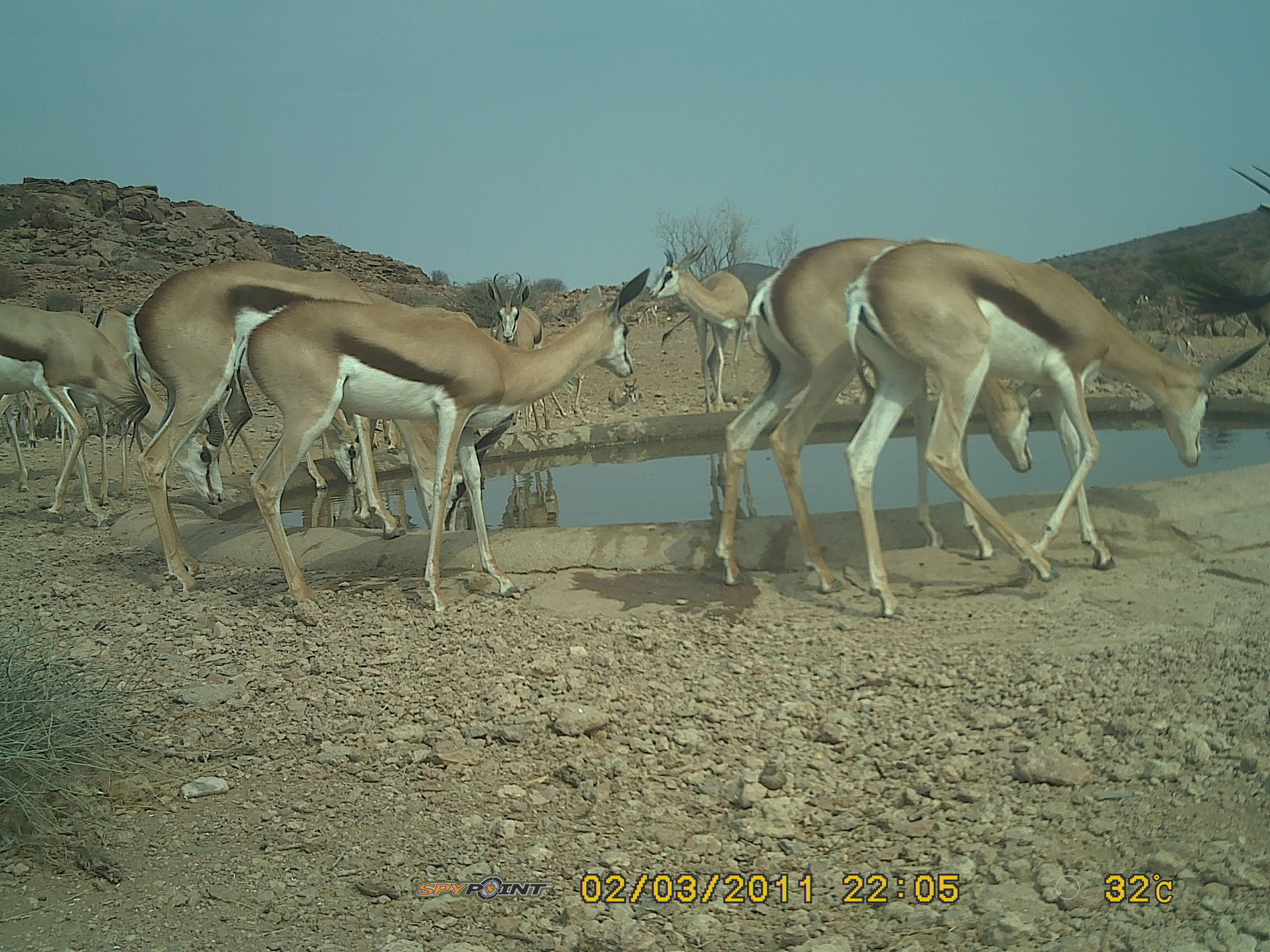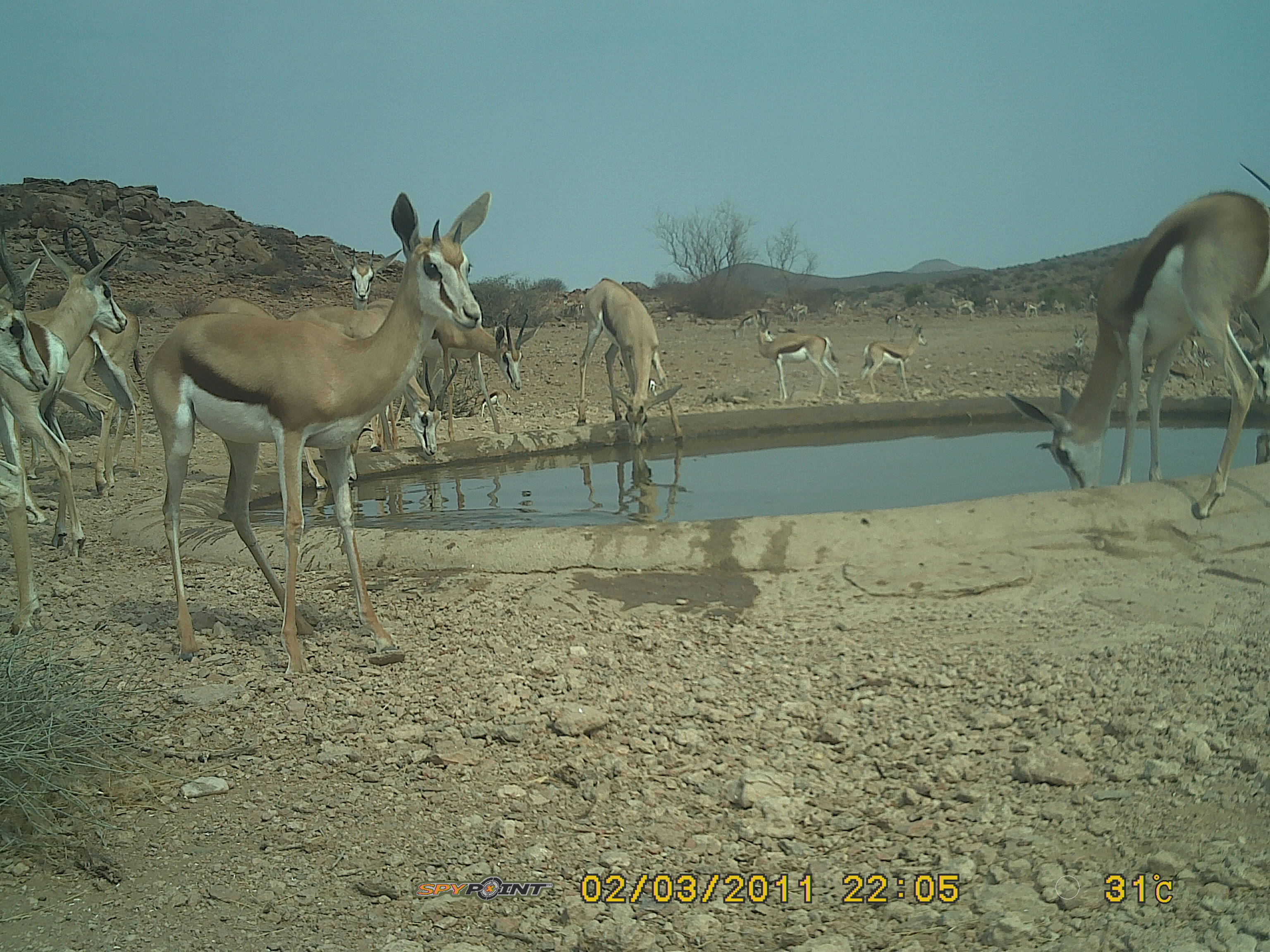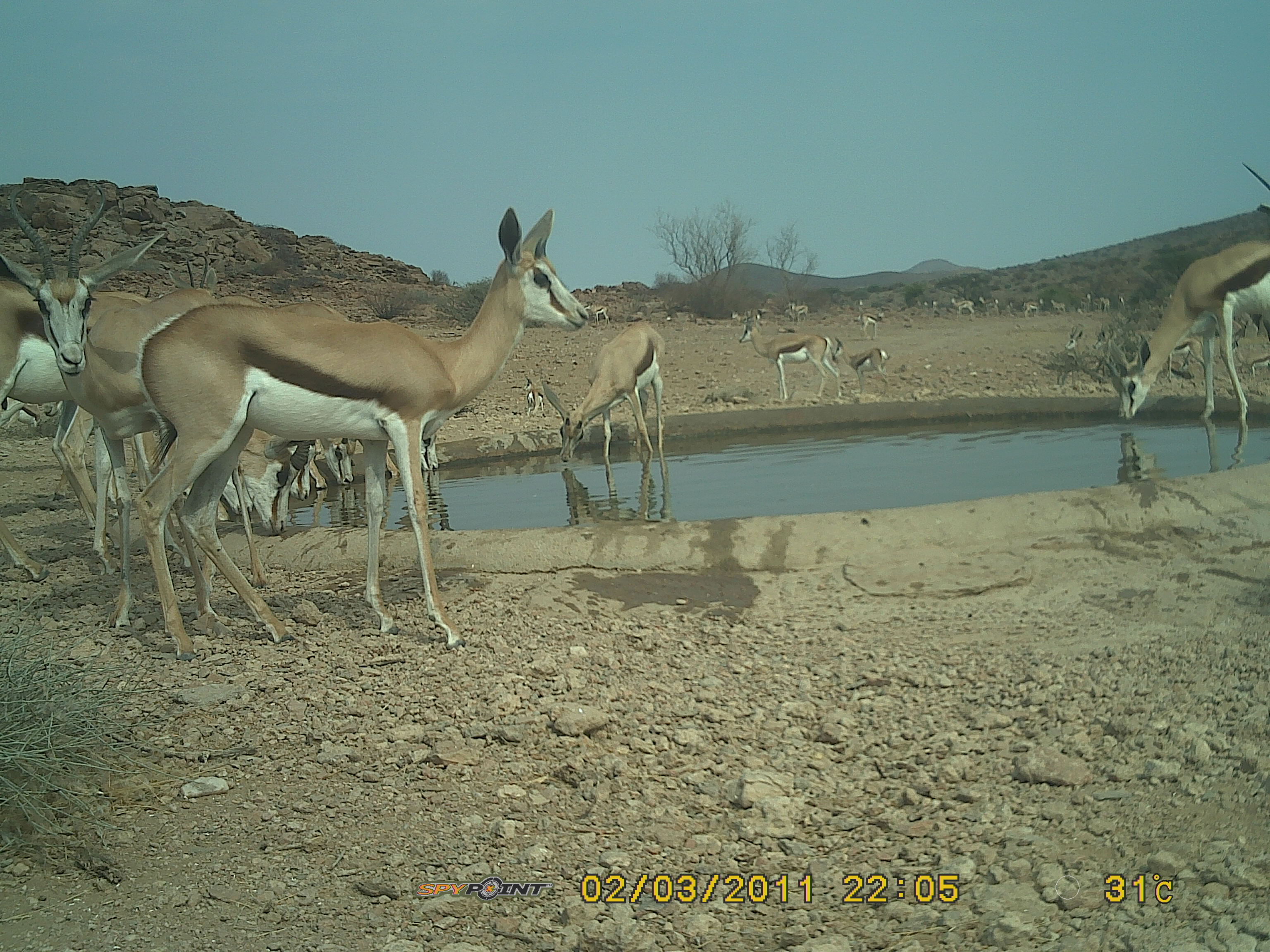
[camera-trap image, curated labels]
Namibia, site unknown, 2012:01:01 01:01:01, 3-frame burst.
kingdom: Animalia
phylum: Chordata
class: Mammalia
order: Artiodactyla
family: Bovidae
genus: Antidorcas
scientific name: Antidorcas marsupialis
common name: springbok